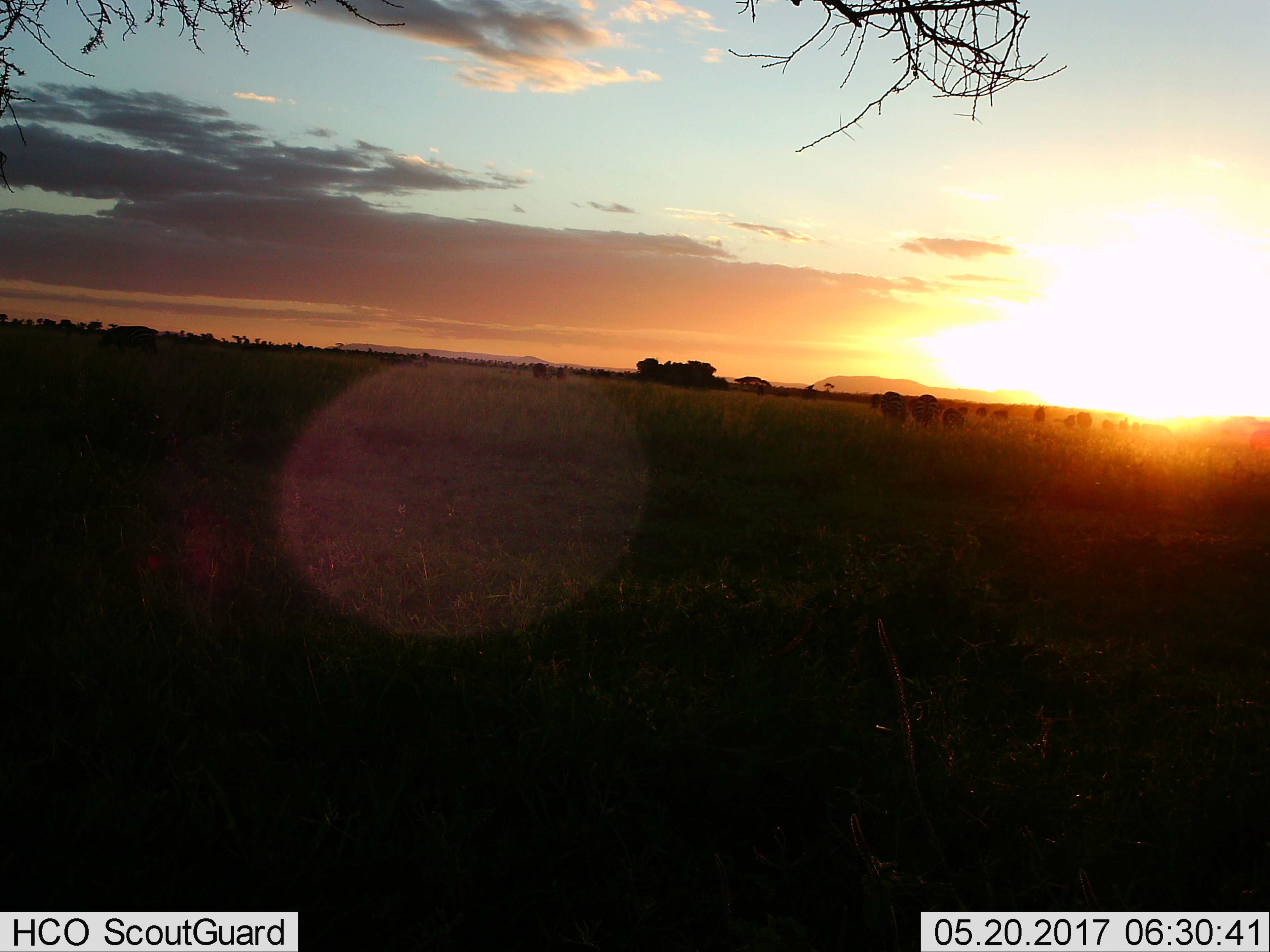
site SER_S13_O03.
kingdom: Animalia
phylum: Chordata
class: Mammalia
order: Perissodactyla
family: Equidae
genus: Equus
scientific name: Equus quagga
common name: plains zebra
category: zebraplains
Zebraplains (plains zebra) (Equus quagga), count 11-50. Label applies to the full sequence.